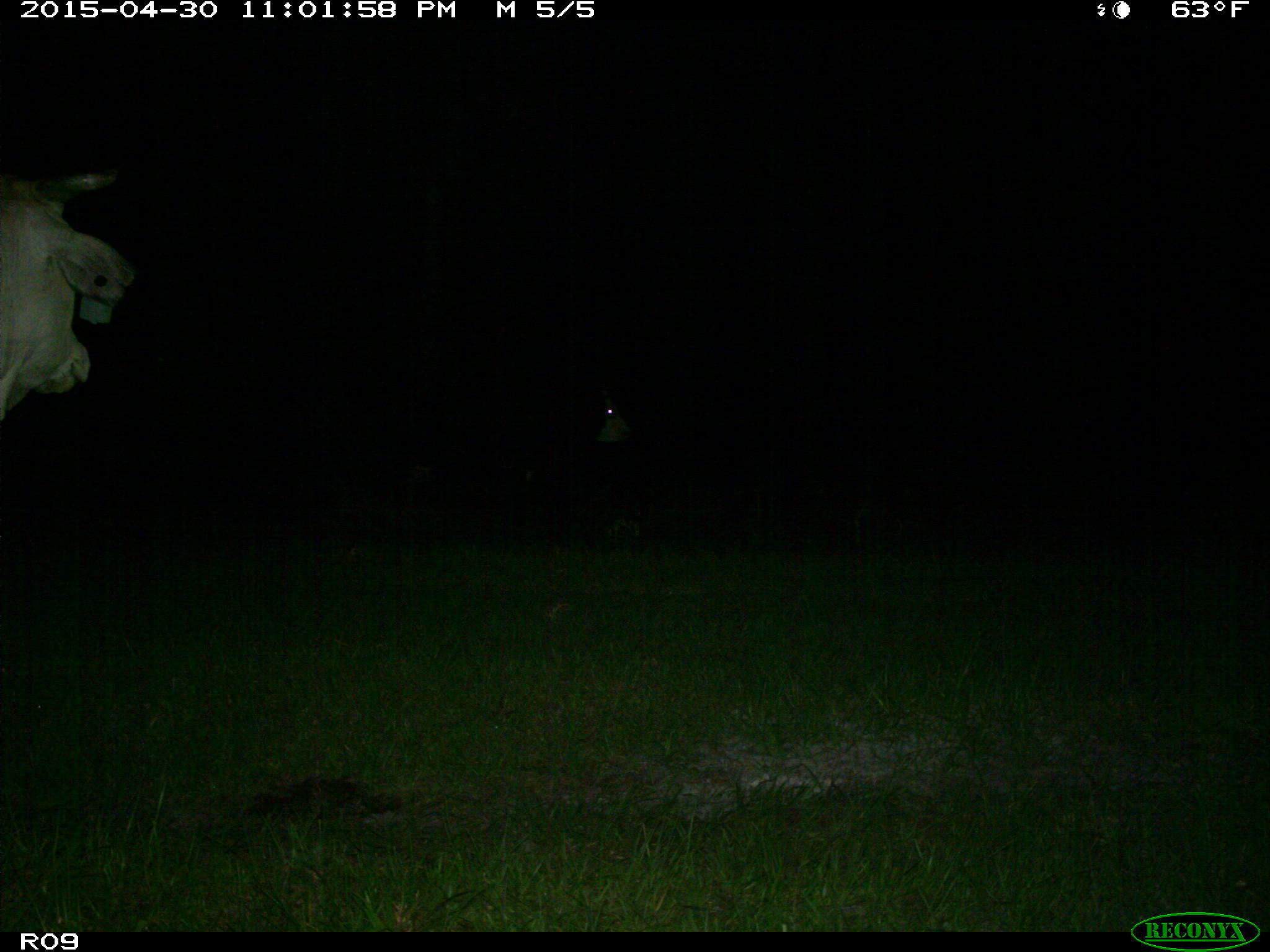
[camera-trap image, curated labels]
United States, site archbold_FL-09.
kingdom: Animalia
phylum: Chordata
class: Mammalia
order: Artiodactyla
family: Bovidae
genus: Bos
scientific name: Bos taurus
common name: domestic cow